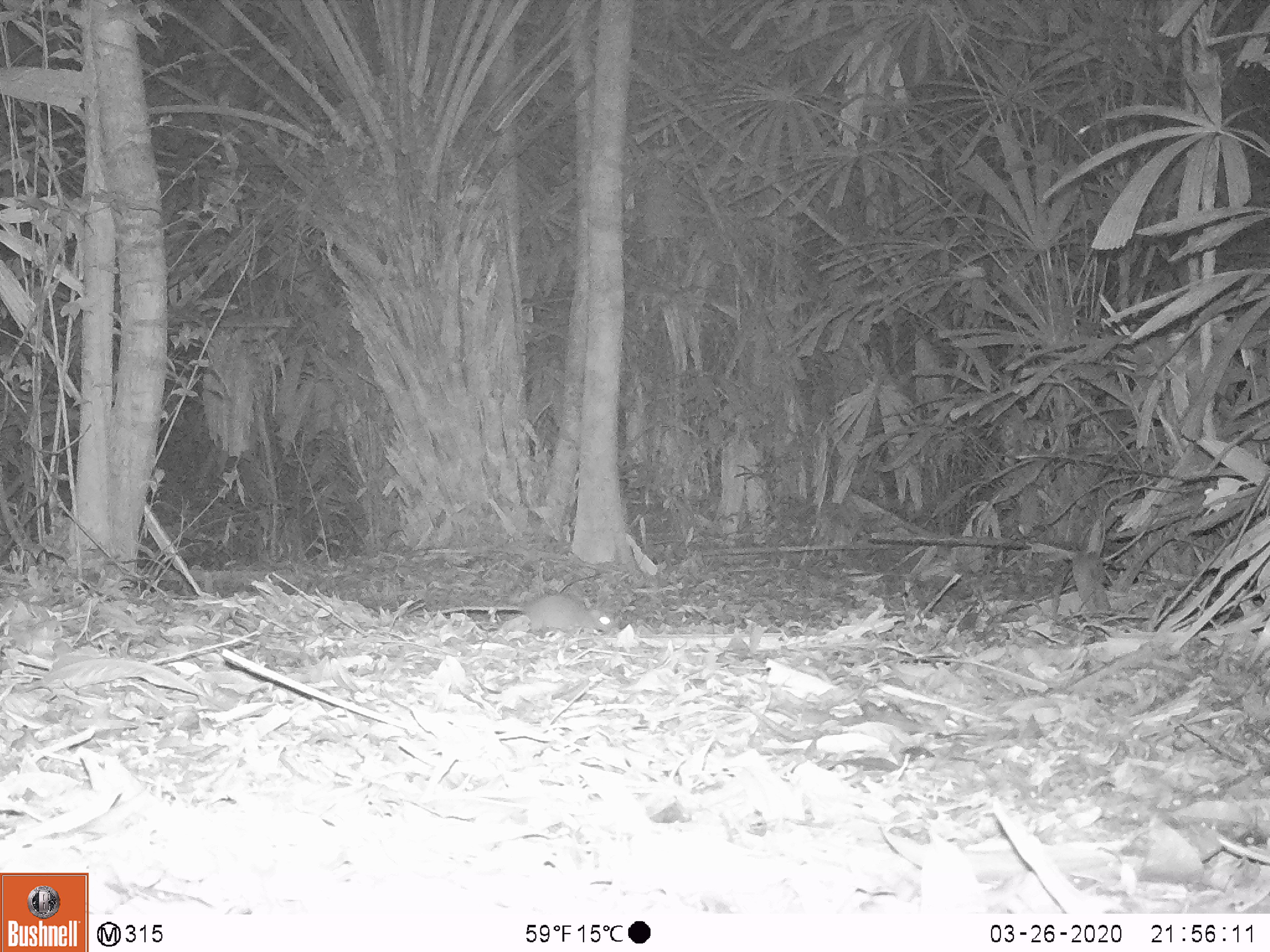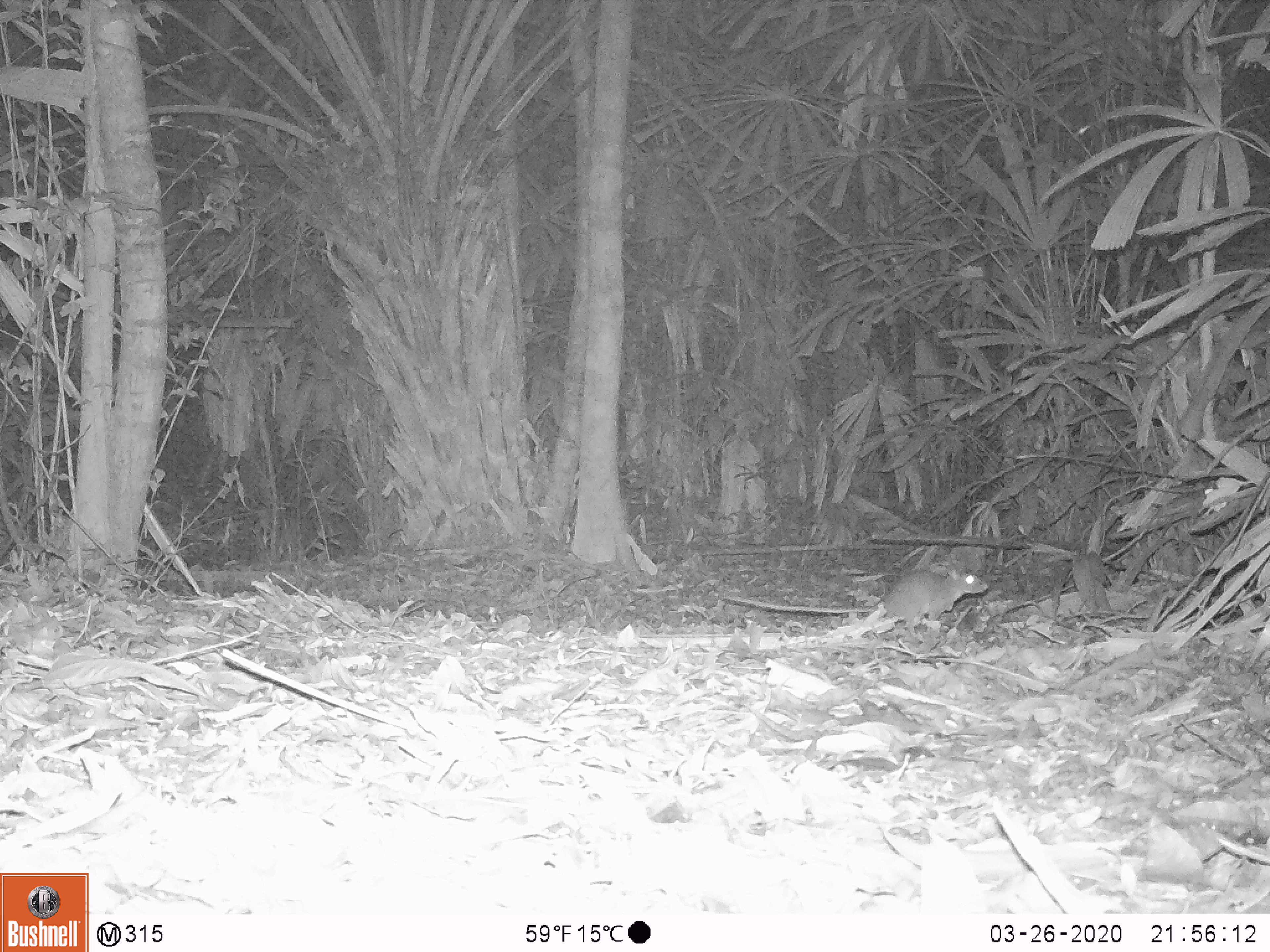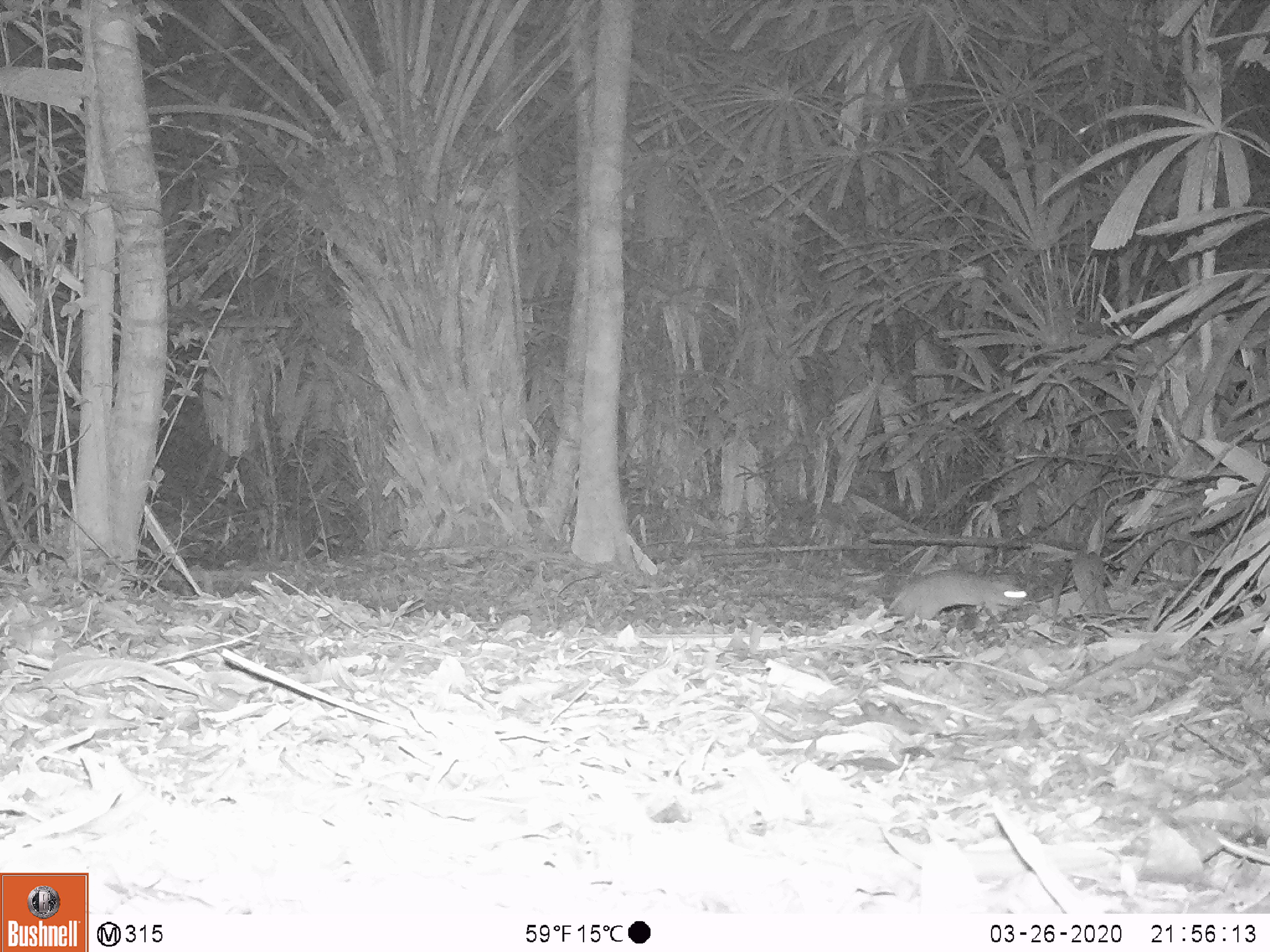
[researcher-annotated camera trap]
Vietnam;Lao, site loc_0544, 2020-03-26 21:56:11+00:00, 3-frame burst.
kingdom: Animalia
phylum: Chordata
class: Mammalia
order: Rodentia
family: Muridae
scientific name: Muridae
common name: old-world mice and rats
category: unidentified murid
Unidentified murid (old-world mice and rats) (Muridae). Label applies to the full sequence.